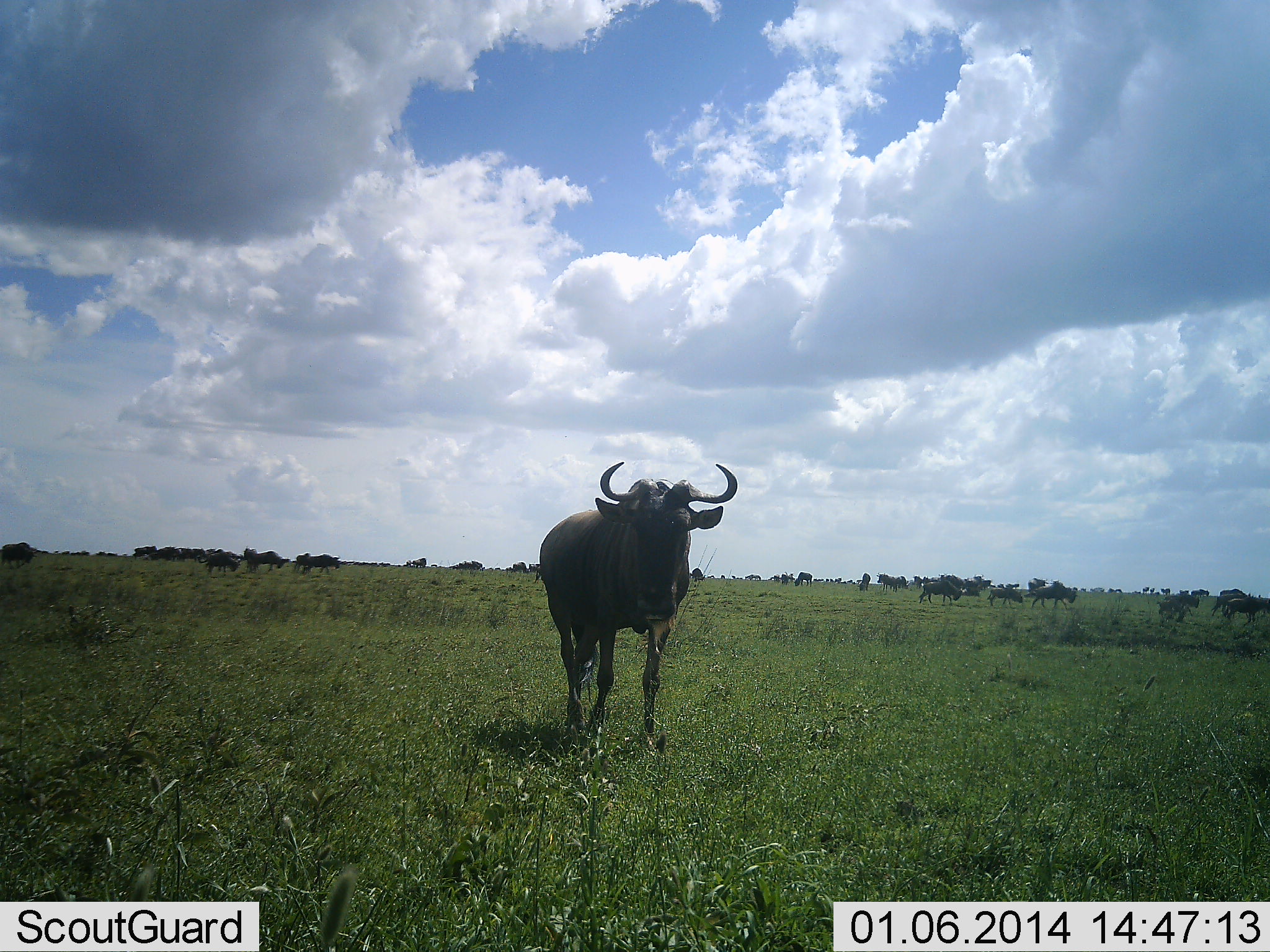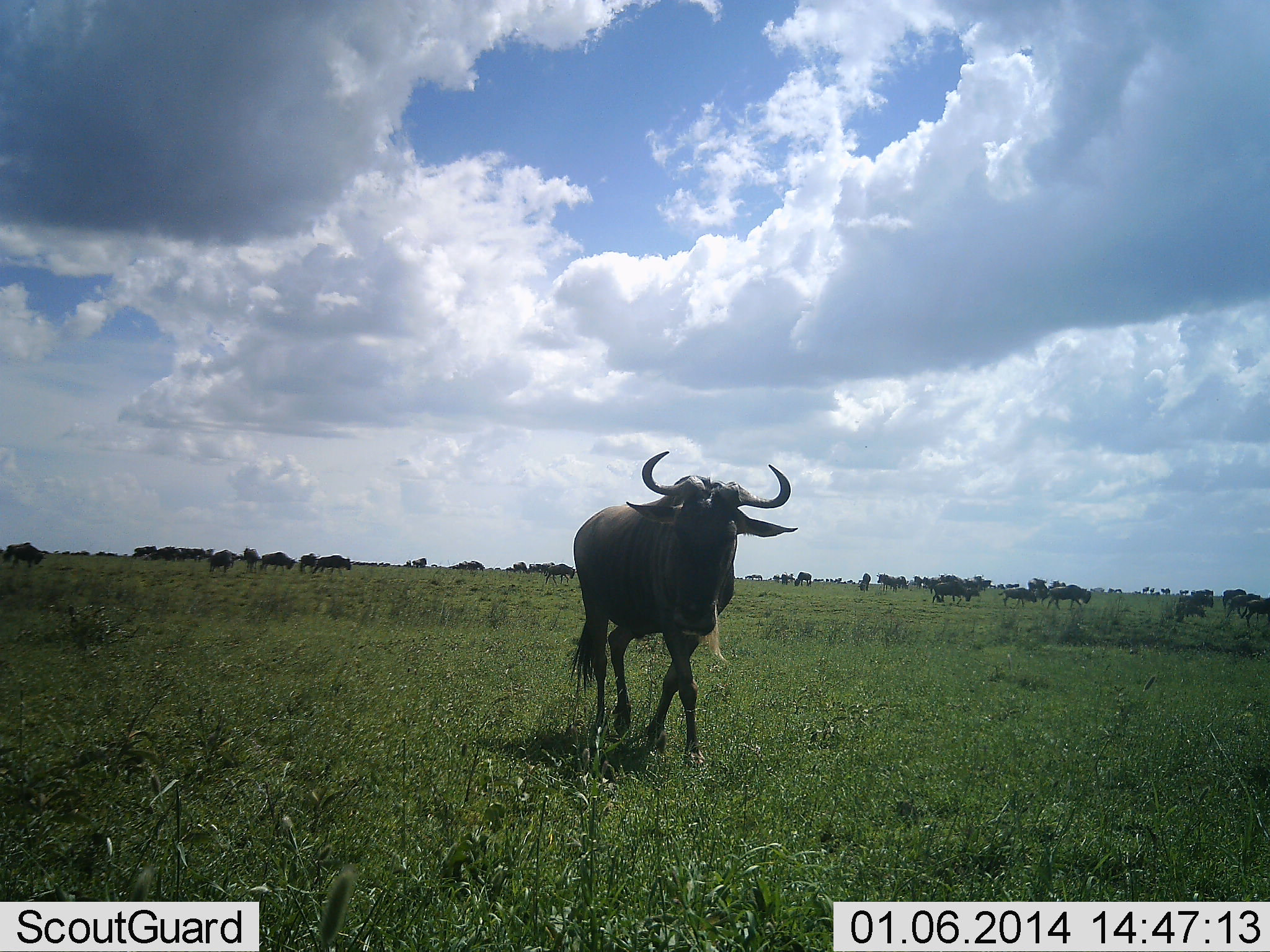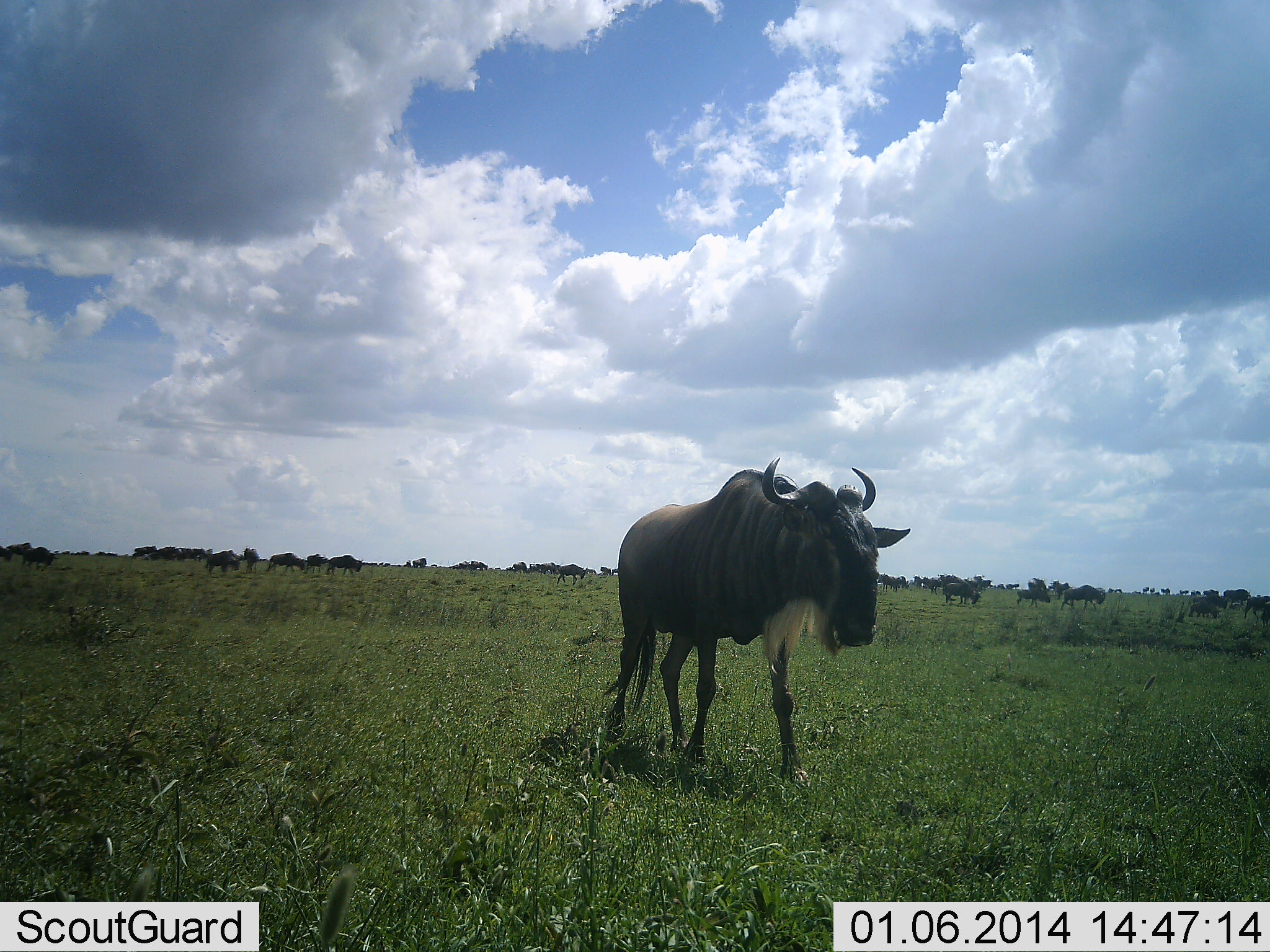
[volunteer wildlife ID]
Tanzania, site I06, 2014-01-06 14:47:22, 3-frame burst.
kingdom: Animalia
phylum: Chordata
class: Mammalia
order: Artiodactyla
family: Bovidae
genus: Connochaetes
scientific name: Connochaetes taurinus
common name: blue wildebeest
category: wildebeest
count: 11-50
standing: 32%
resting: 3%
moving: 88%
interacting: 6%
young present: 0%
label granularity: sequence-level